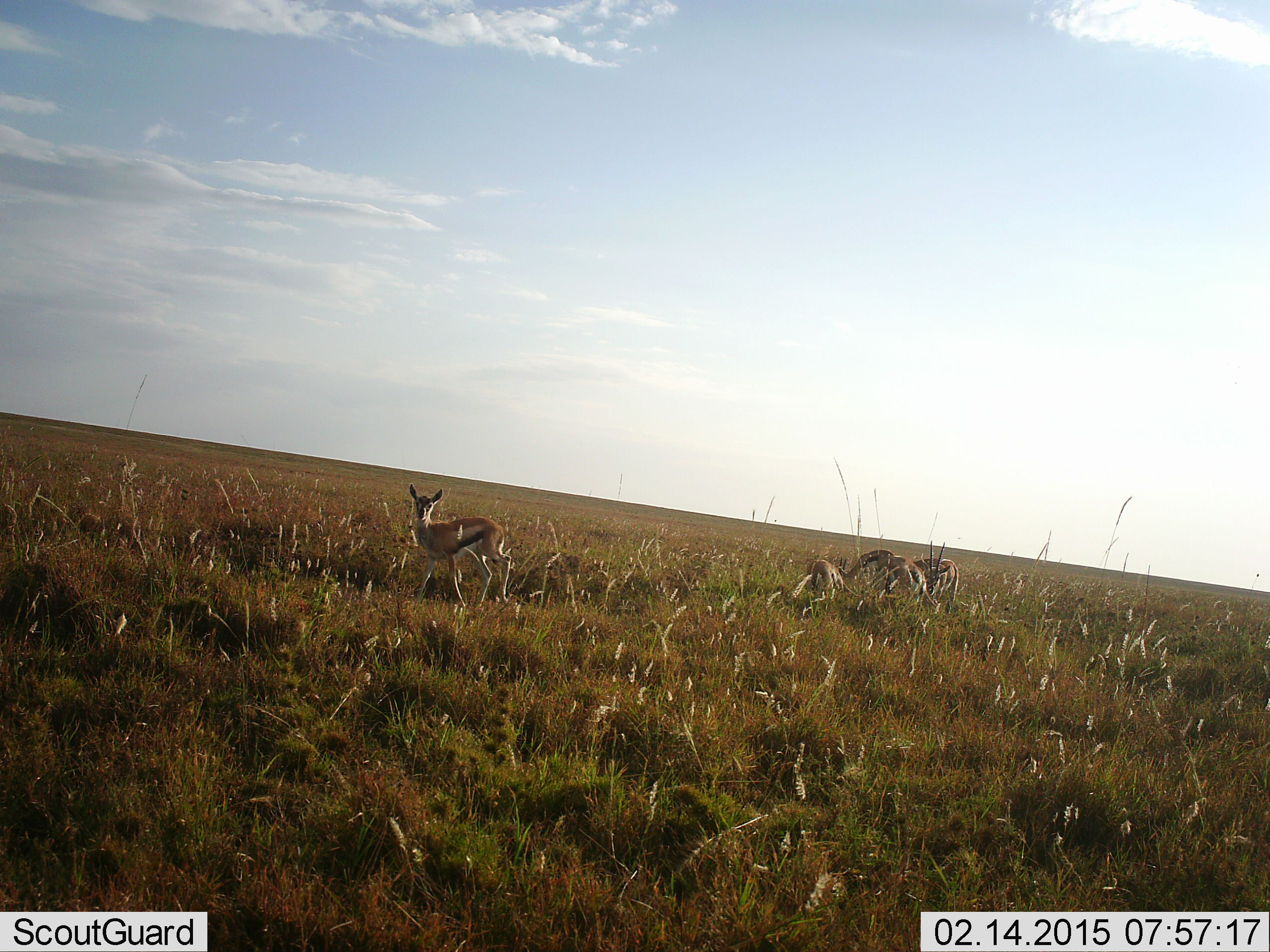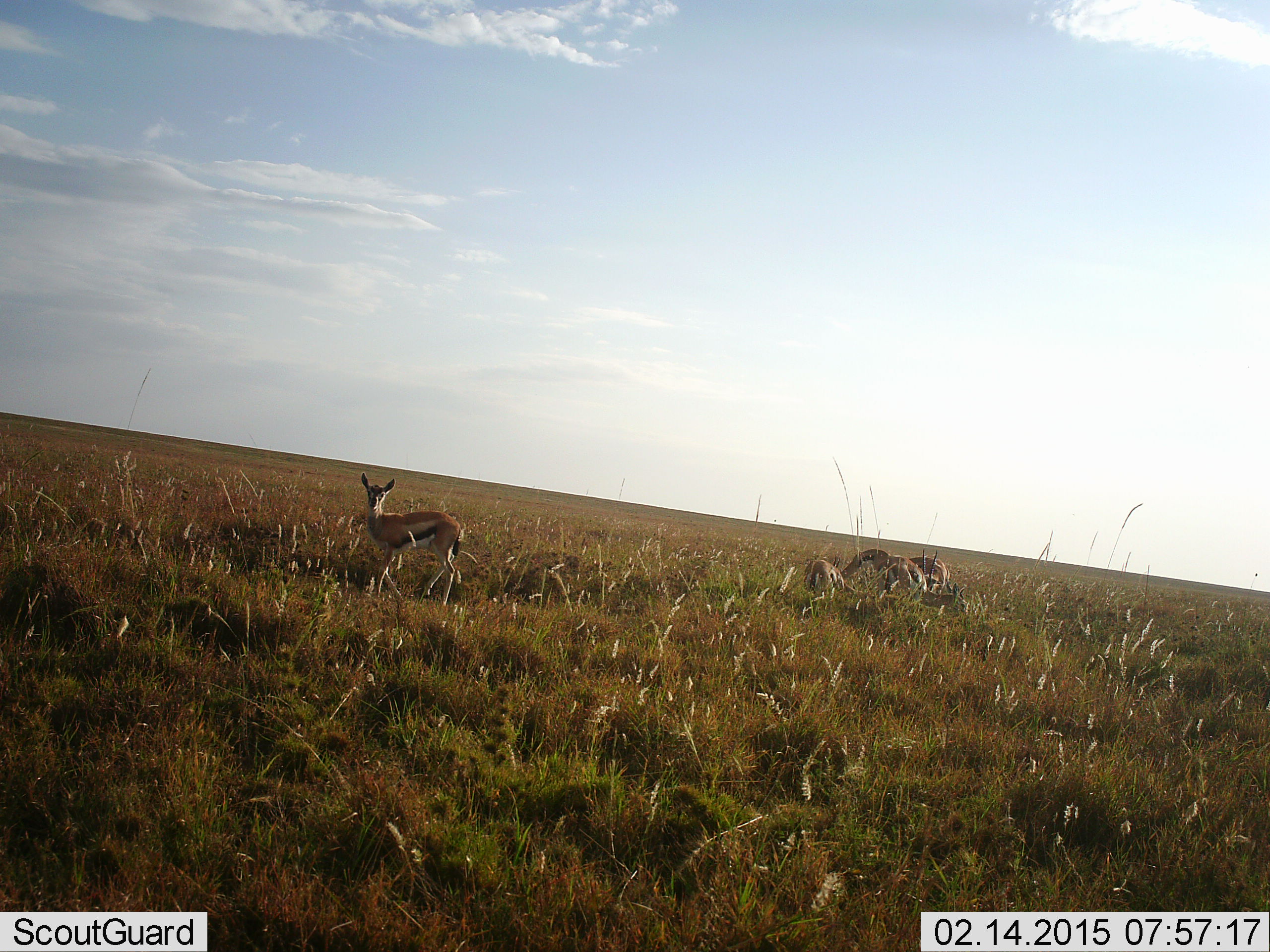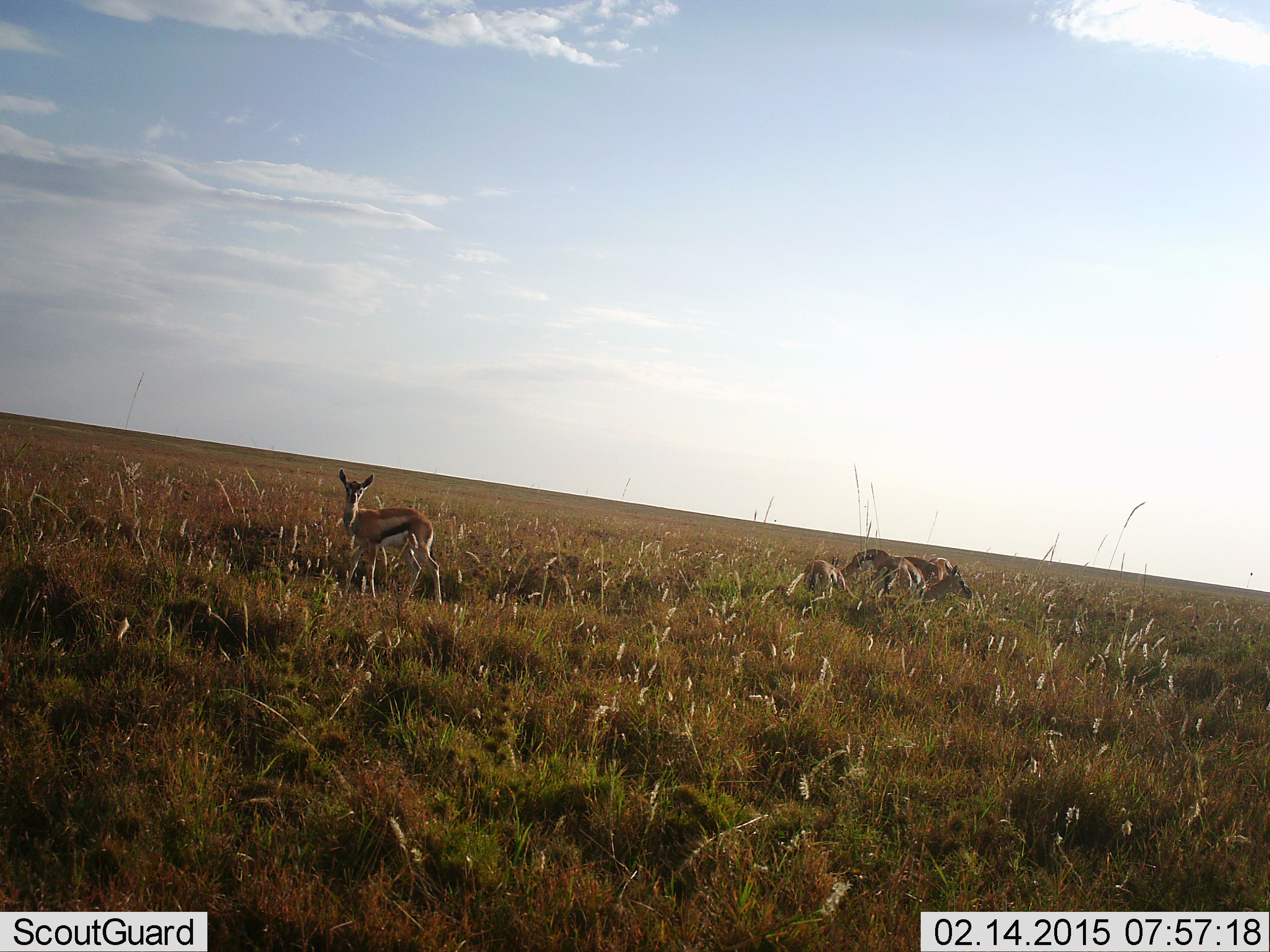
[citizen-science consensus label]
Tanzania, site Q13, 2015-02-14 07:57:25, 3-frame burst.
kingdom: Animalia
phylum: Chordata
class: Mammalia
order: Artiodactyla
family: Bovidae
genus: Eudorcas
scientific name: Eudorcas thomsonii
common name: thomson's gazelle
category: gazellethomsons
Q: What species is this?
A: Gazellethomsons (thomson's gazelle) (Eudorcas thomsonii).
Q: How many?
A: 5.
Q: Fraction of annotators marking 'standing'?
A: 80%.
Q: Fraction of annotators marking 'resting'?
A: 20%.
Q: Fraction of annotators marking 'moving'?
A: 20%.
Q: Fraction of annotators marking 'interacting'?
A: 20%.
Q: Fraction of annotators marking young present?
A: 0%.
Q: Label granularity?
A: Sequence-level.